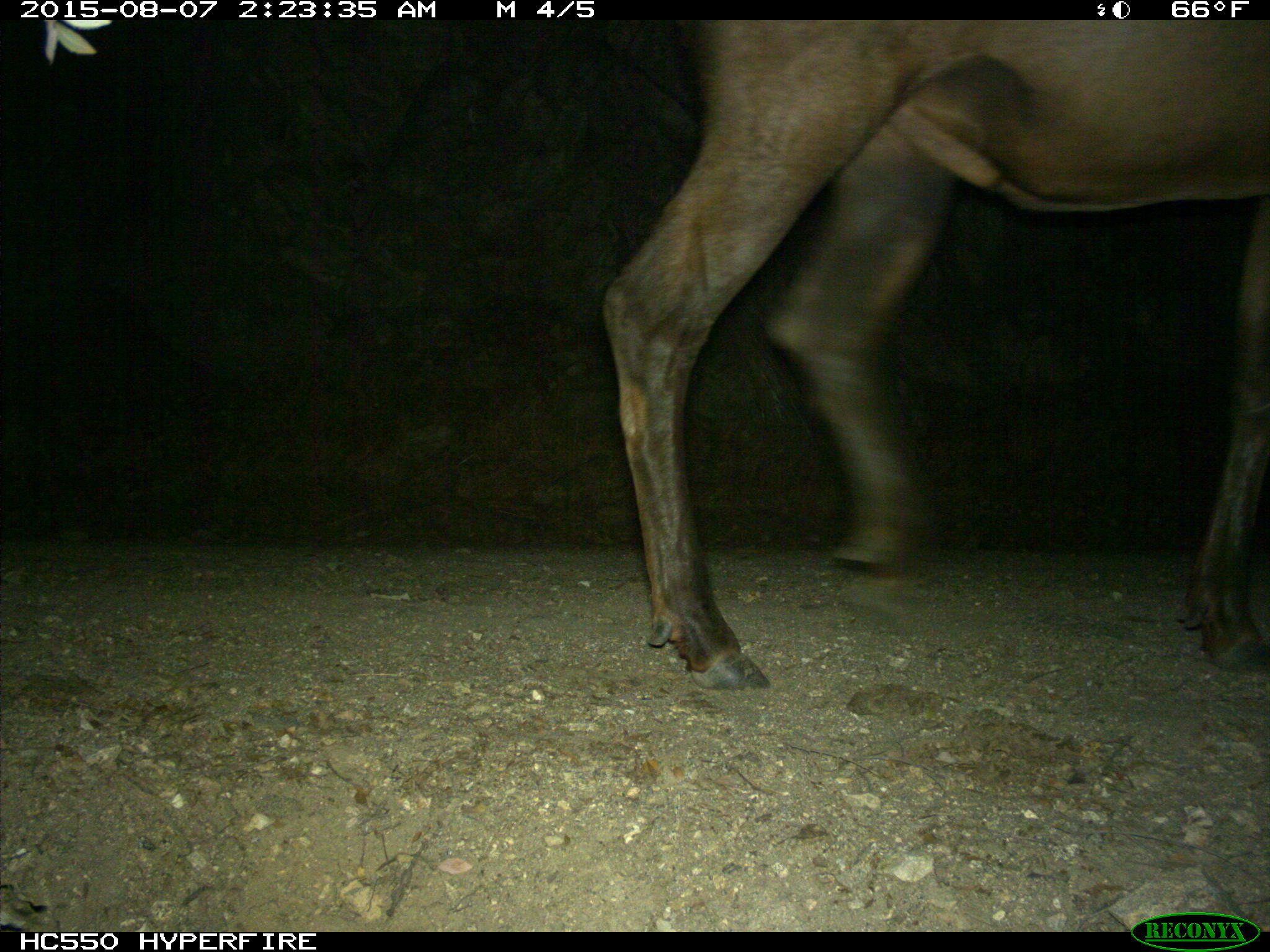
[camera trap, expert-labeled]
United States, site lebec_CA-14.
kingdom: Animalia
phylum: Chordata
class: Mammalia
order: Artiodactyla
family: Cervidae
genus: Cervus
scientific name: Cervus canadensis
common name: elk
Cervus canadensis (elk).